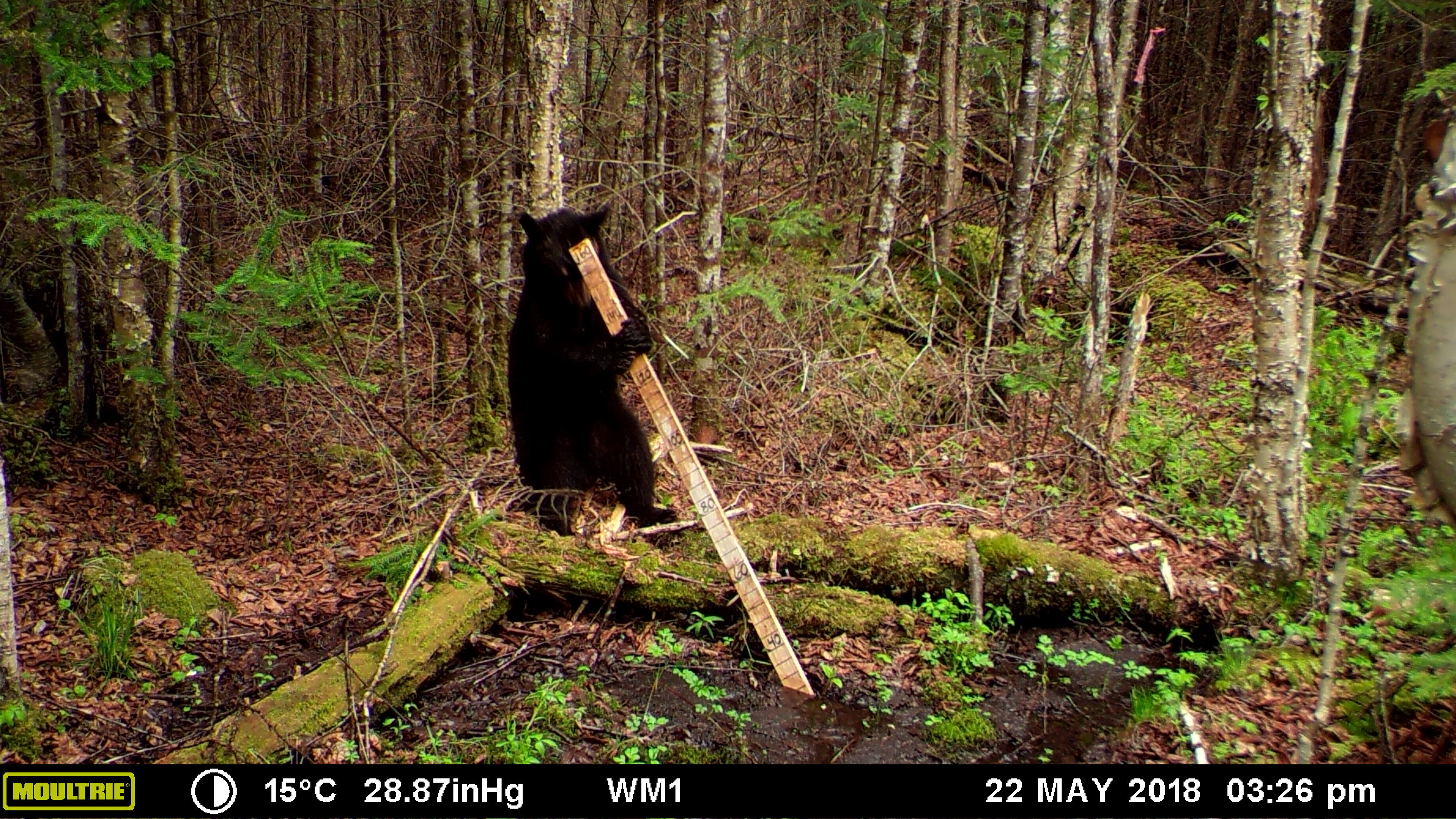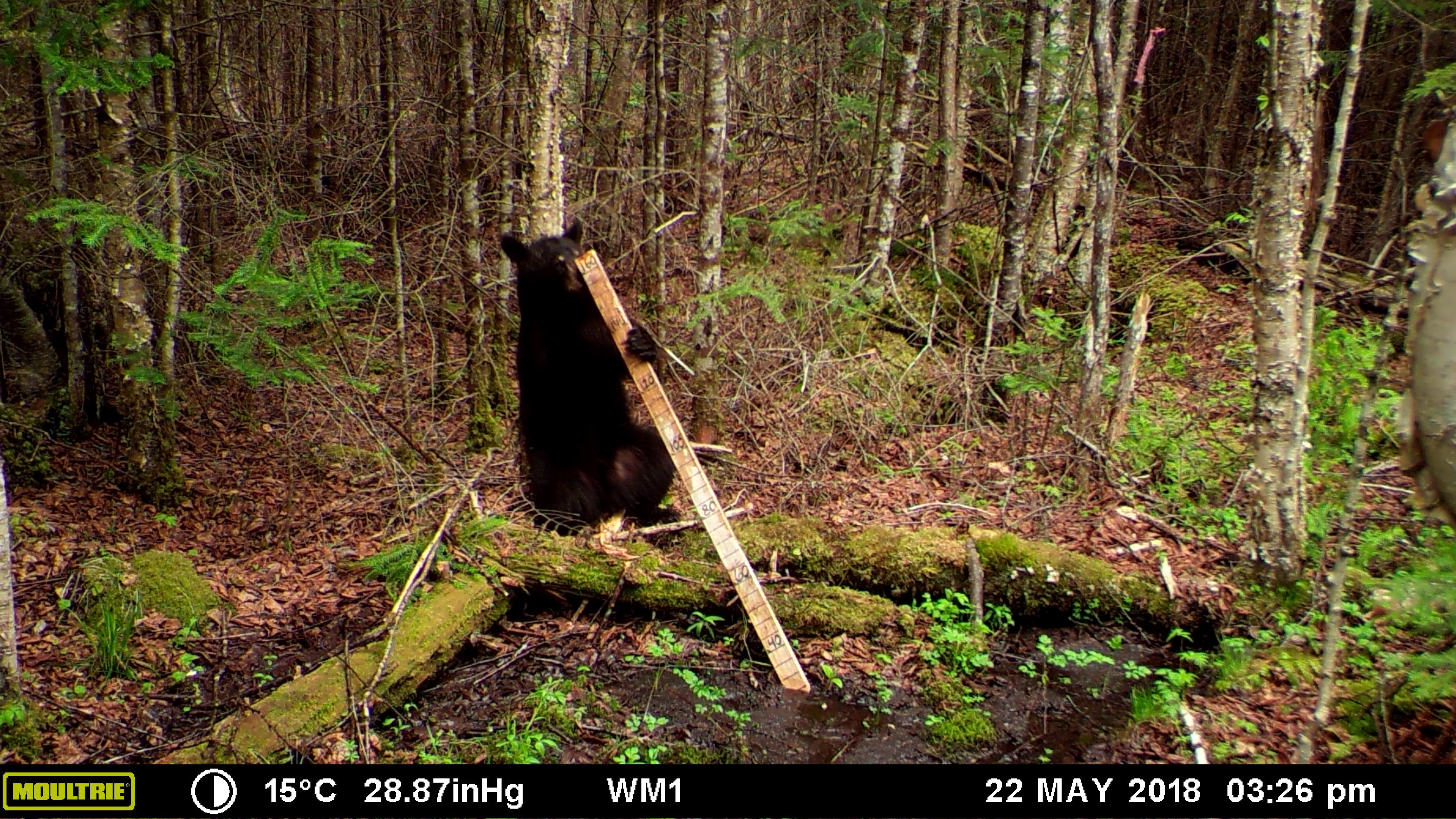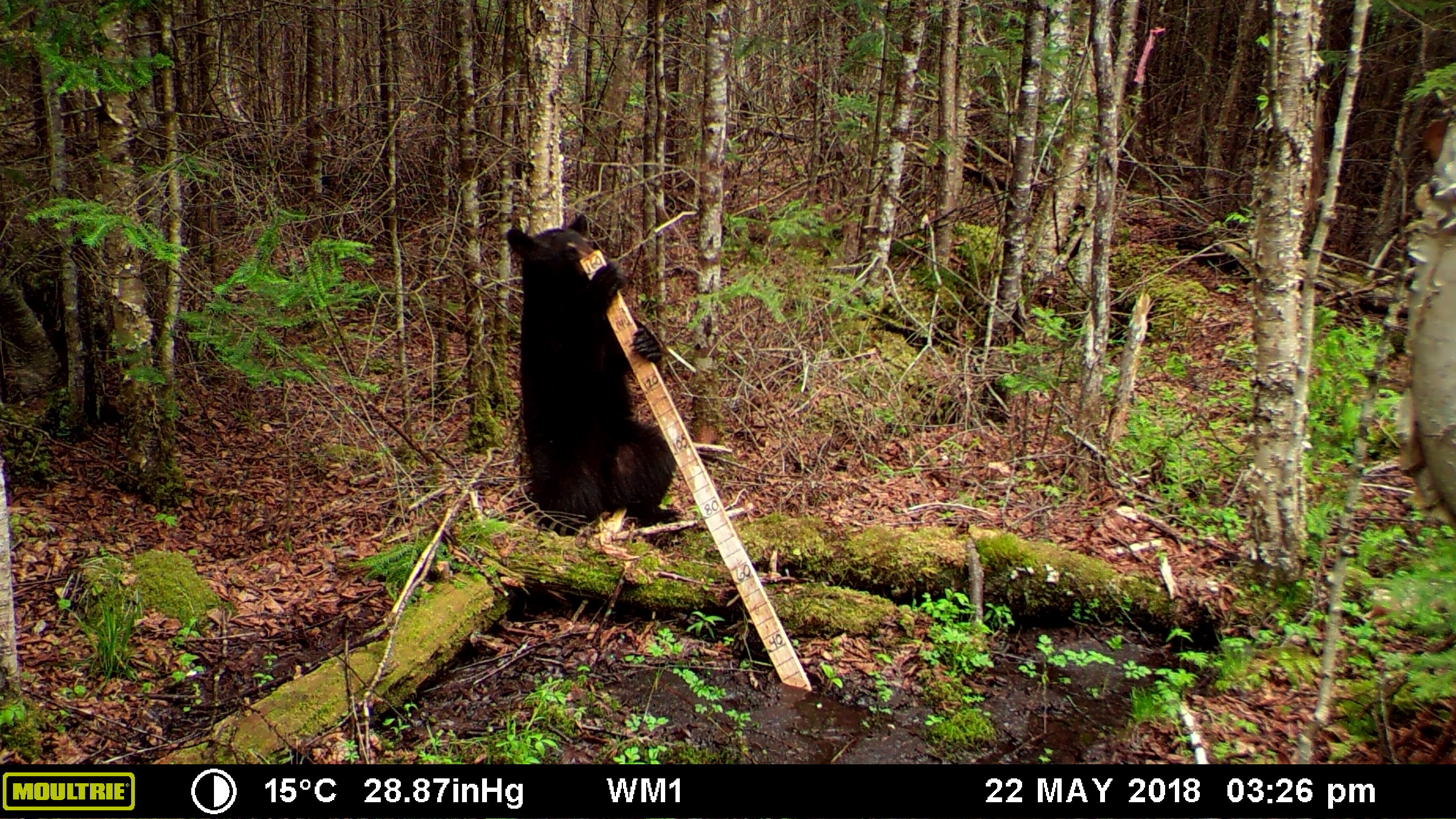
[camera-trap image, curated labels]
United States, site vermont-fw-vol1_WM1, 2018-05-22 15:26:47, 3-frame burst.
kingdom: Animalia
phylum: Chordata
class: Mammalia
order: Carnivora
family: Ursidae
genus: Ursus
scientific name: Ursus americanus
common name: black bear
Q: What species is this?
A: Black bear (Ursus americanus).